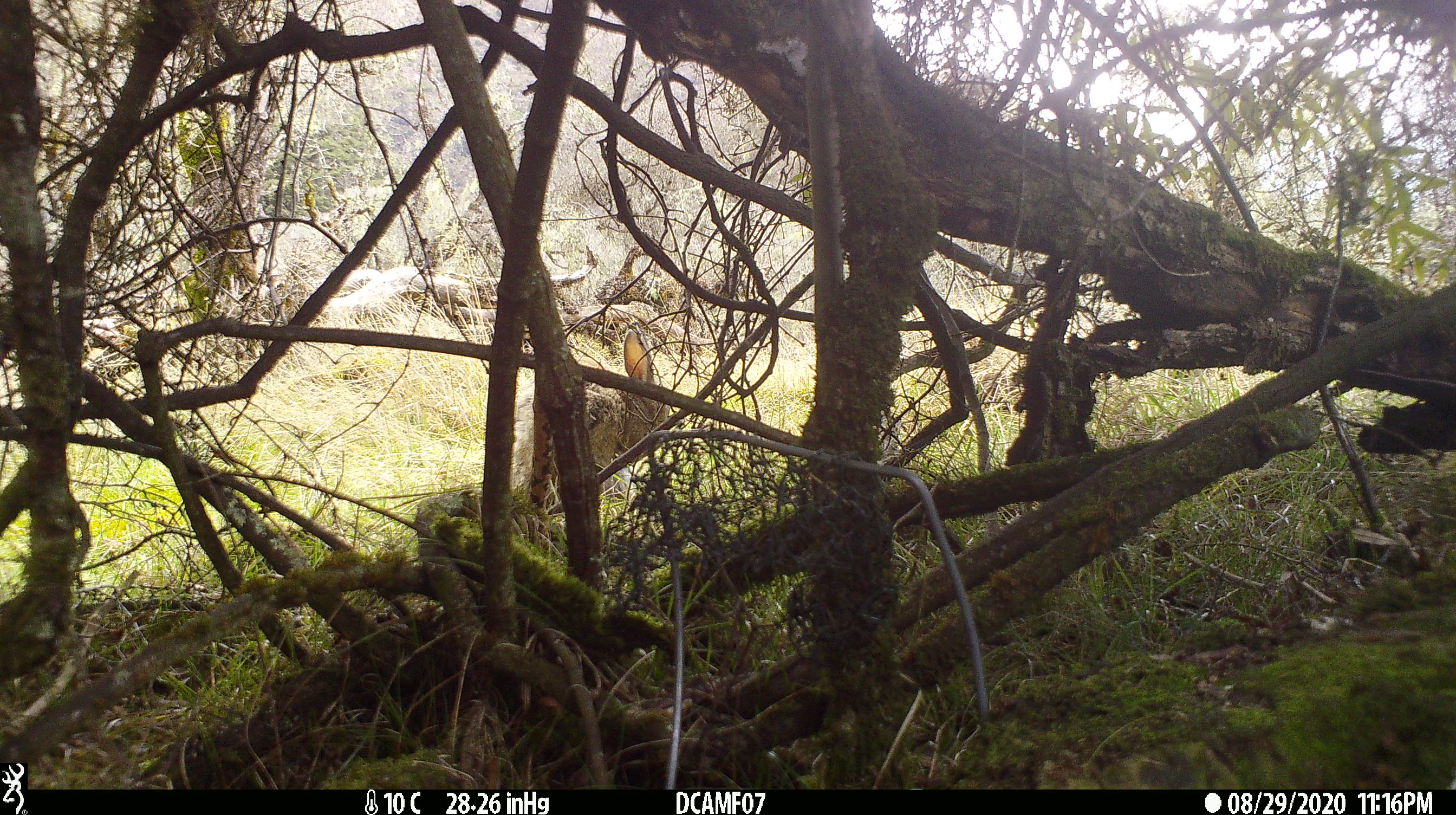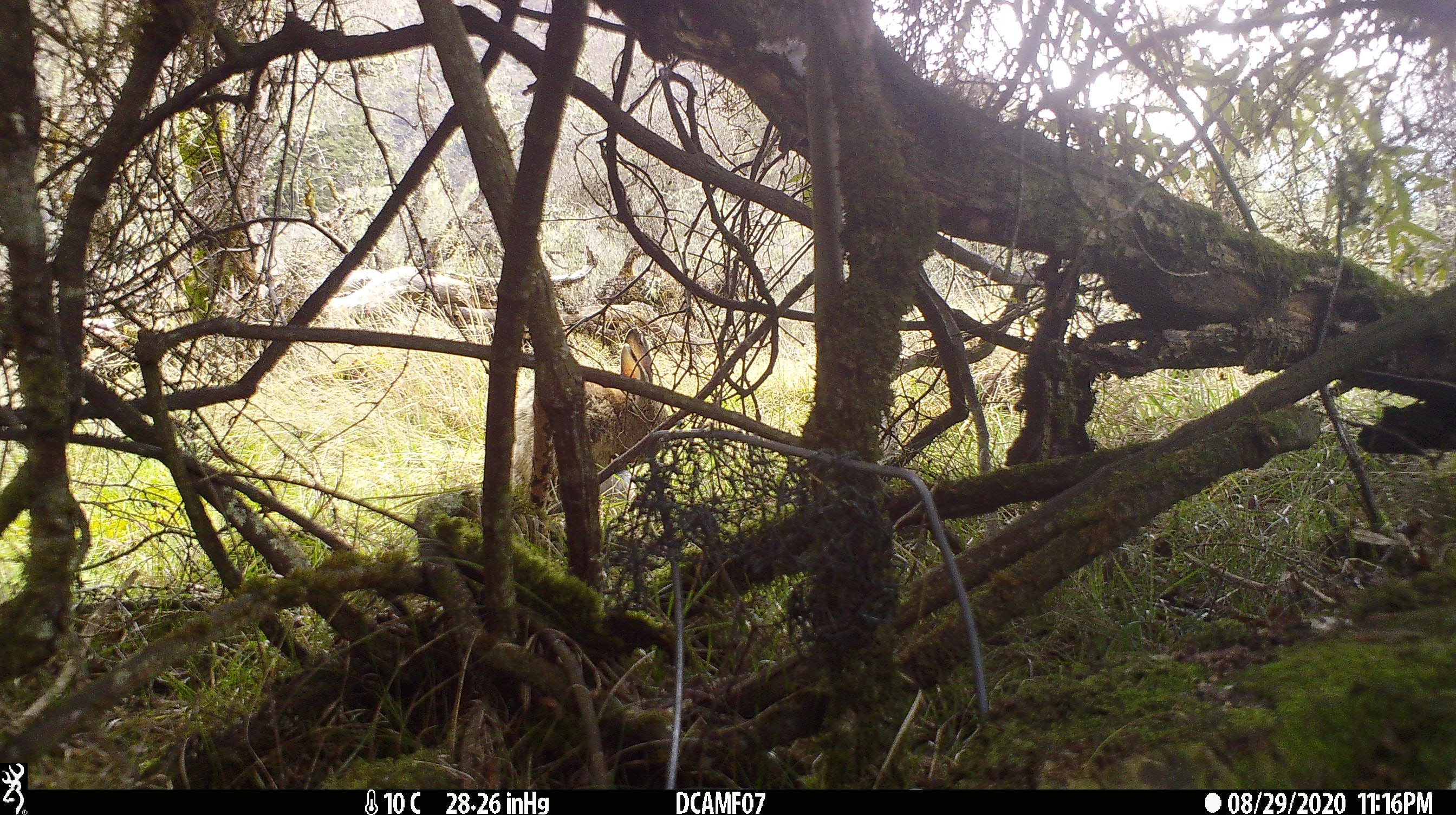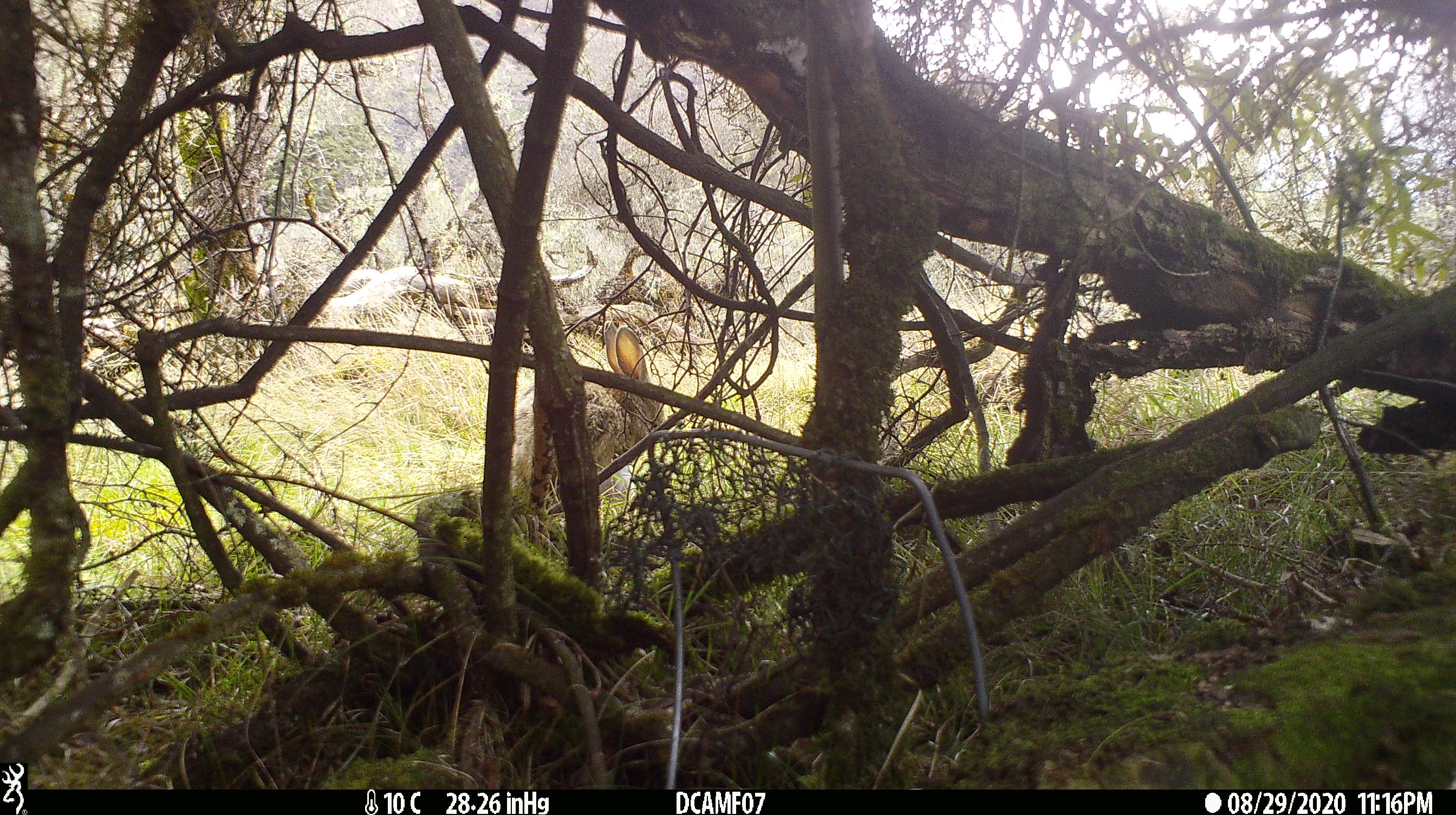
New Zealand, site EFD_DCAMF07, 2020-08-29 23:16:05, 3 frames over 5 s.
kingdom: Animalia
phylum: Chordata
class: Mammalia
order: Lagomorpha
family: Leporidae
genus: Oryctolagus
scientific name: Oryctolagus cuniculus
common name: european rabbit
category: rabbit